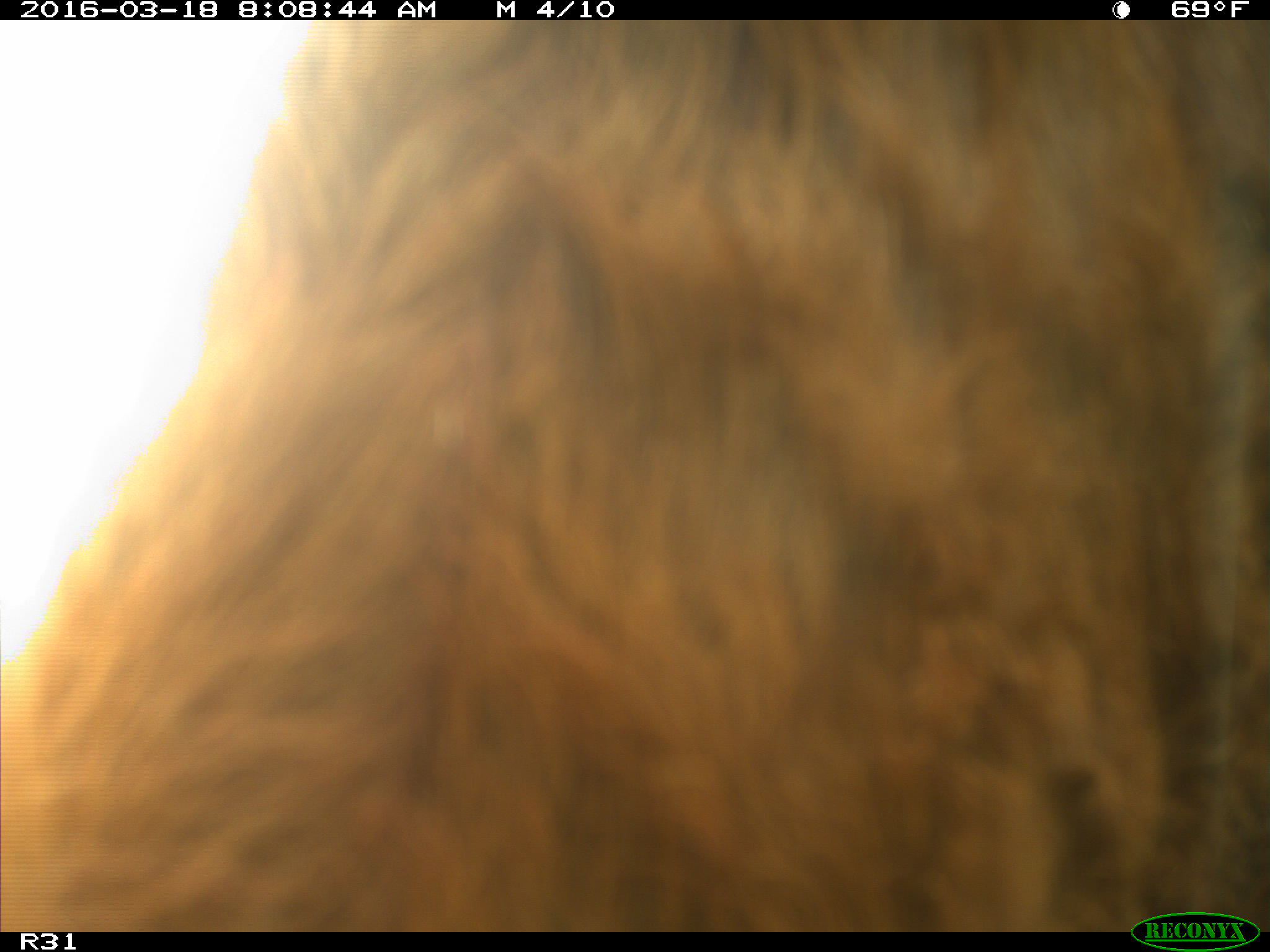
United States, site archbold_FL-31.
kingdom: Animalia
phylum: Chordata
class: Mammalia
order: Artiodactyla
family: Bovidae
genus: Bos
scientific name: Bos taurus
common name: domestic cow